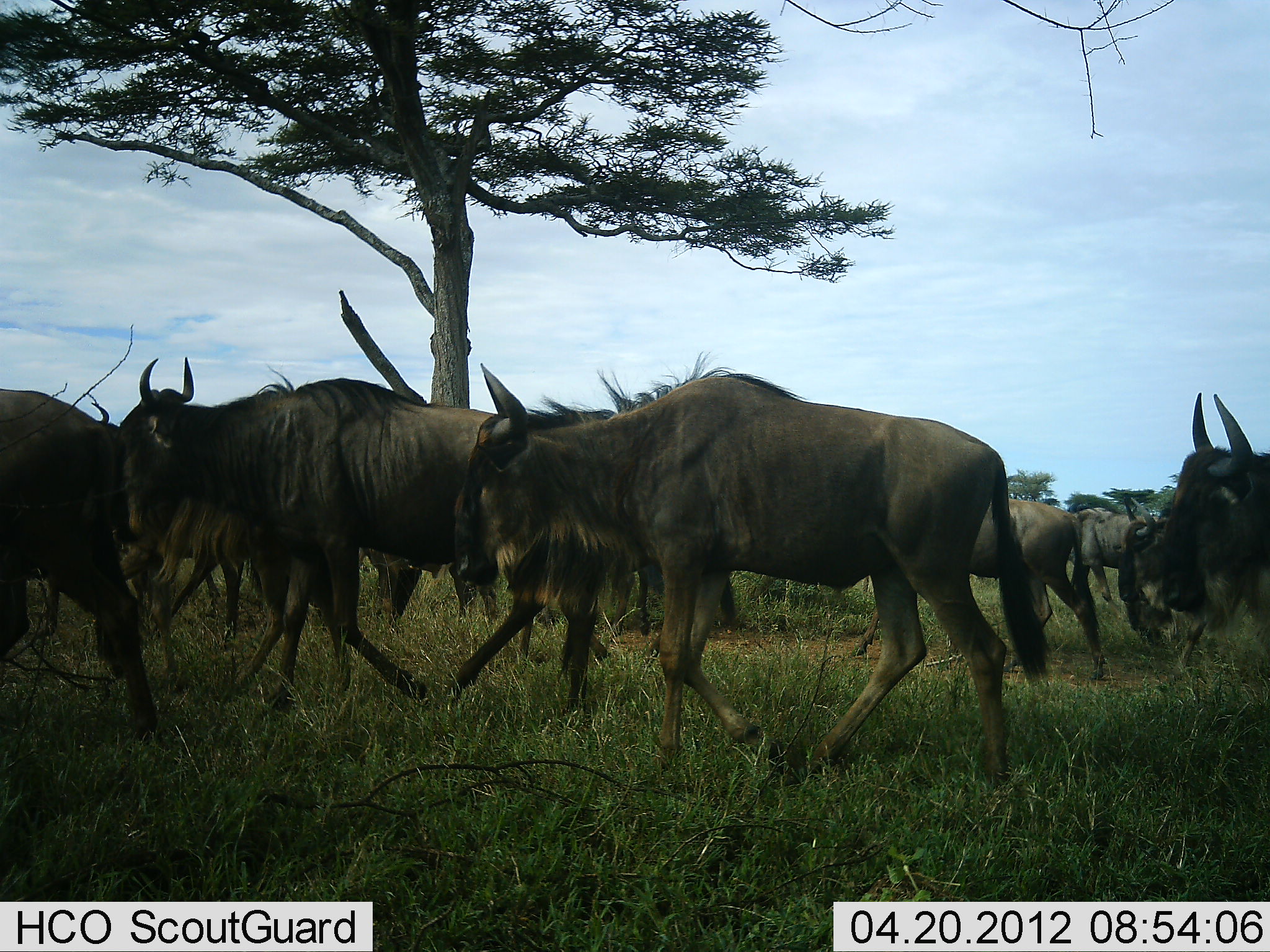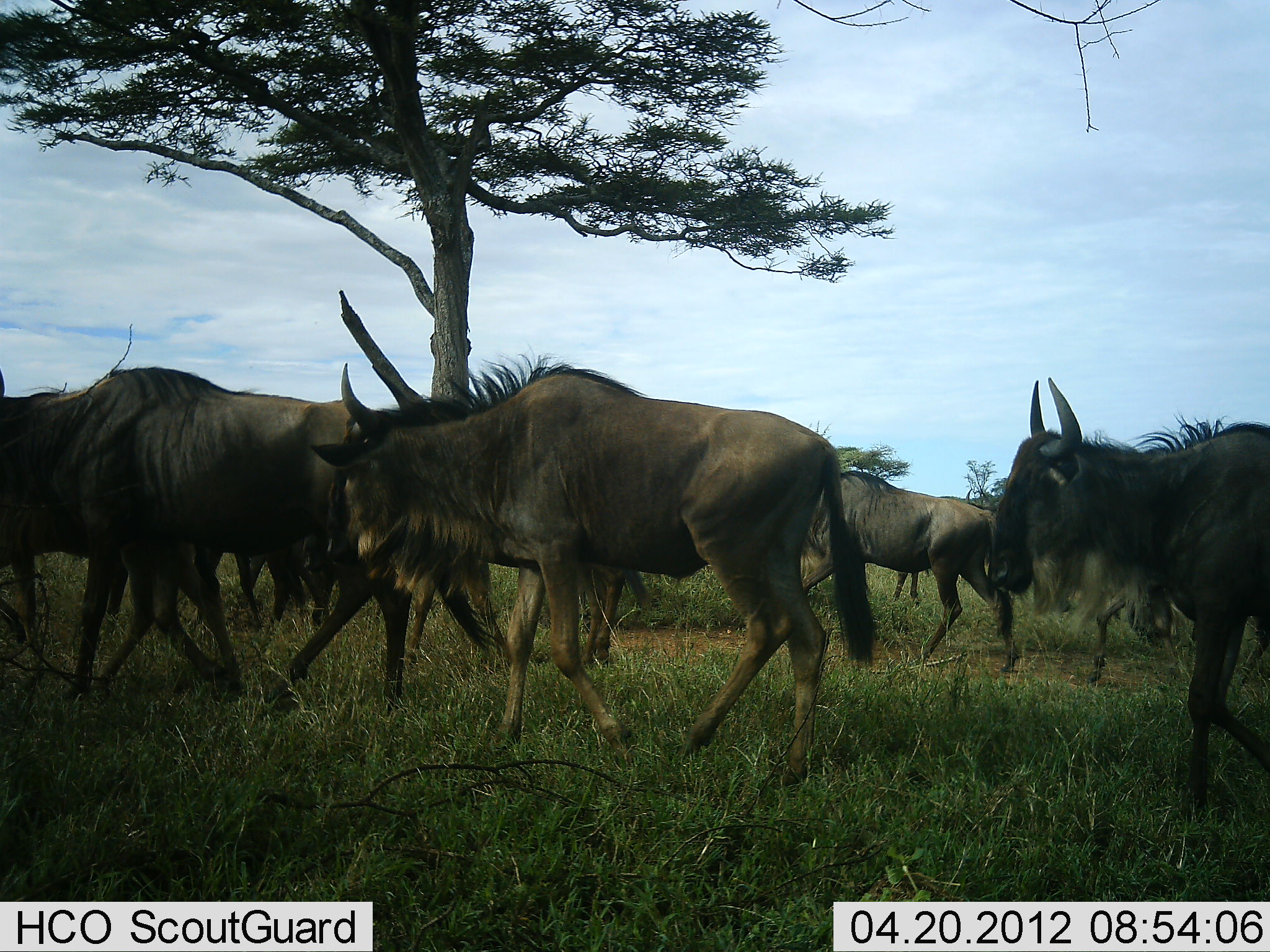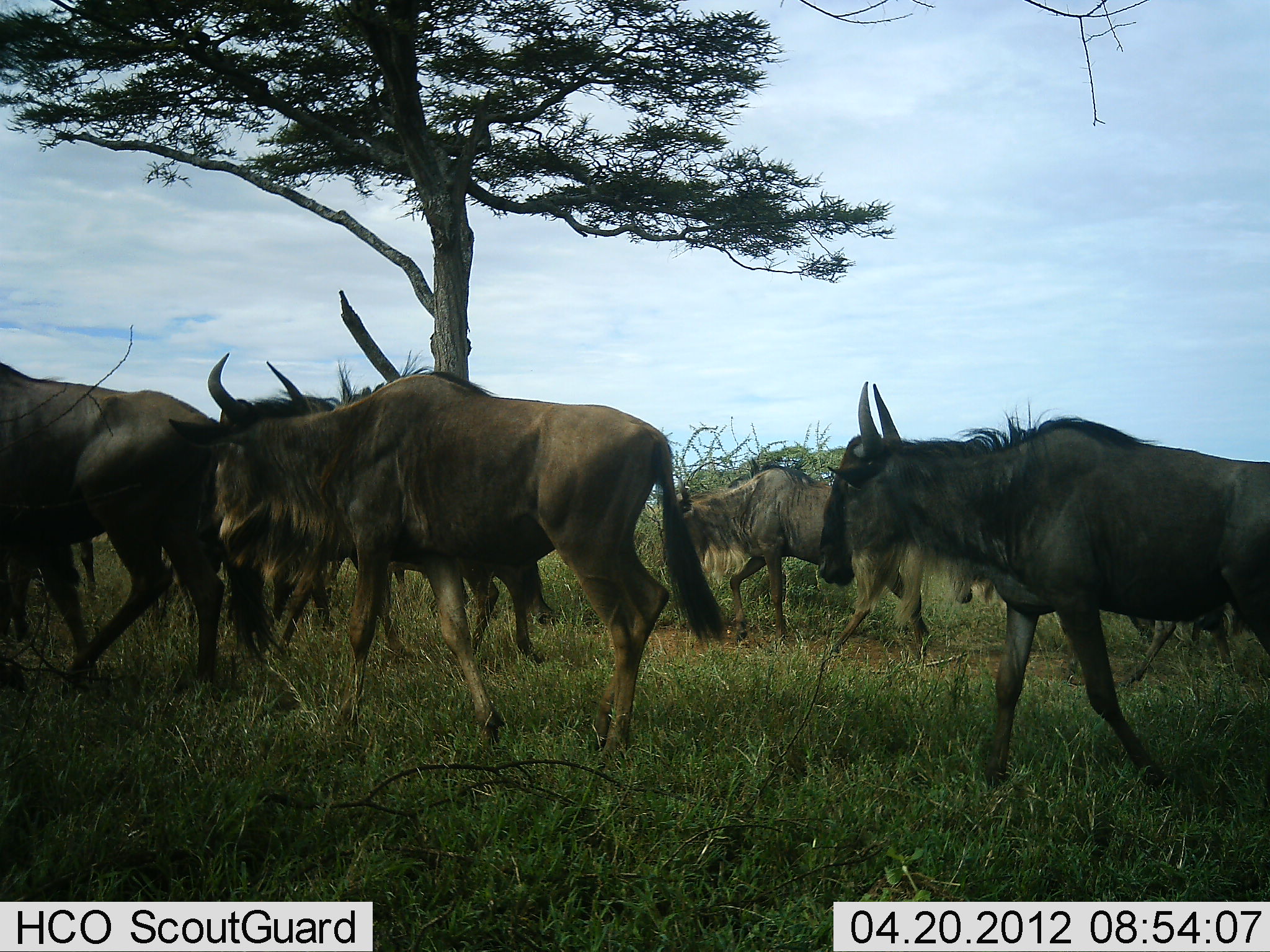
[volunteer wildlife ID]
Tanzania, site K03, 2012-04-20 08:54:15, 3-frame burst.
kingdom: Animalia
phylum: Chordata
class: Mammalia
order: Artiodactyla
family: Bovidae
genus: Connochaetes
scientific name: Connochaetes taurinus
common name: blue wildebeest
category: wildebeest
Wildebeest (blue wildebeest) (Connochaetes taurinus), count 10. Behavior (volunteer vote fractions): standing 10%, resting 0%, moving 100%, interacting 0%. Young present (vote fraction): 5%. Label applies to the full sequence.